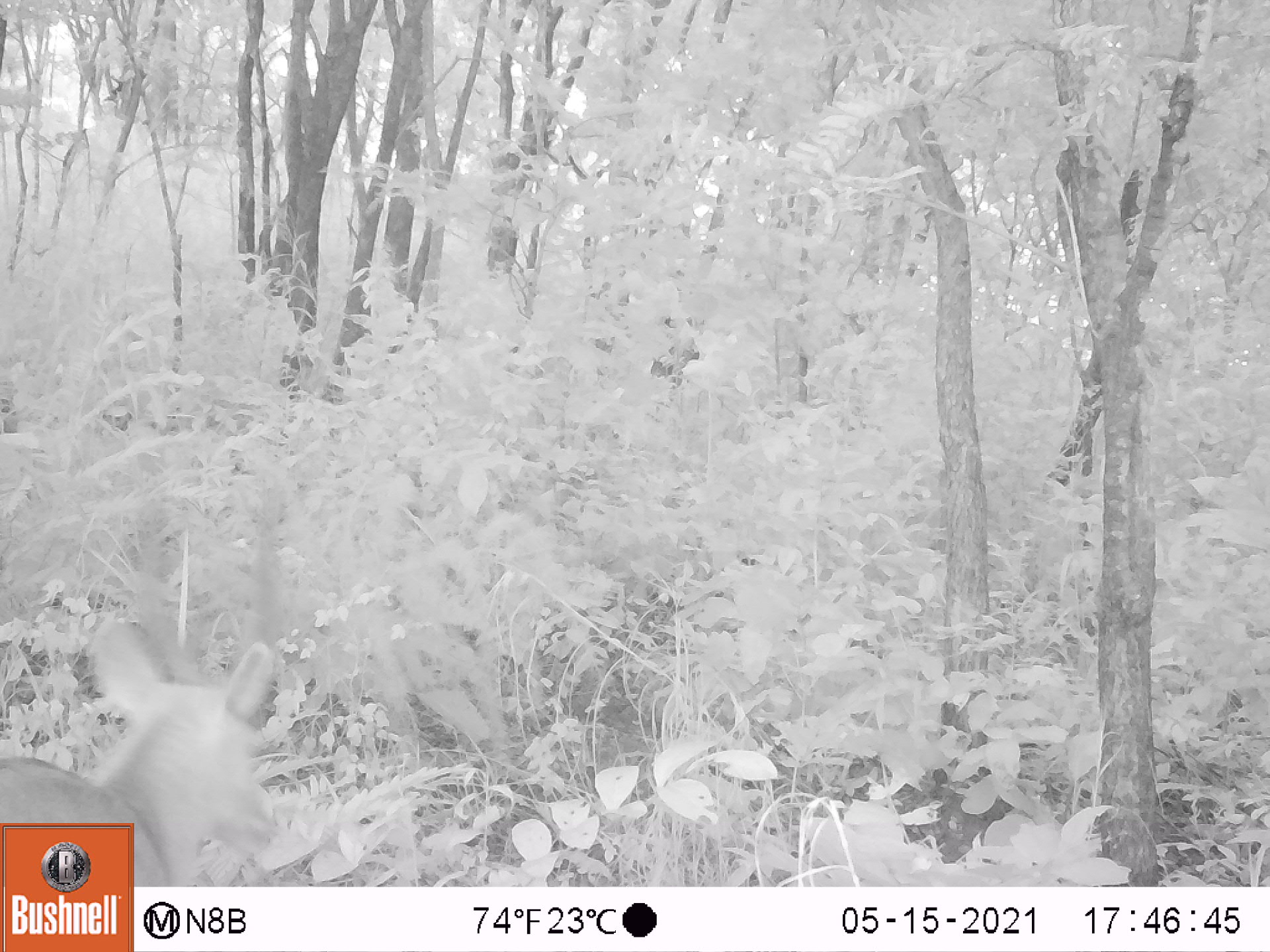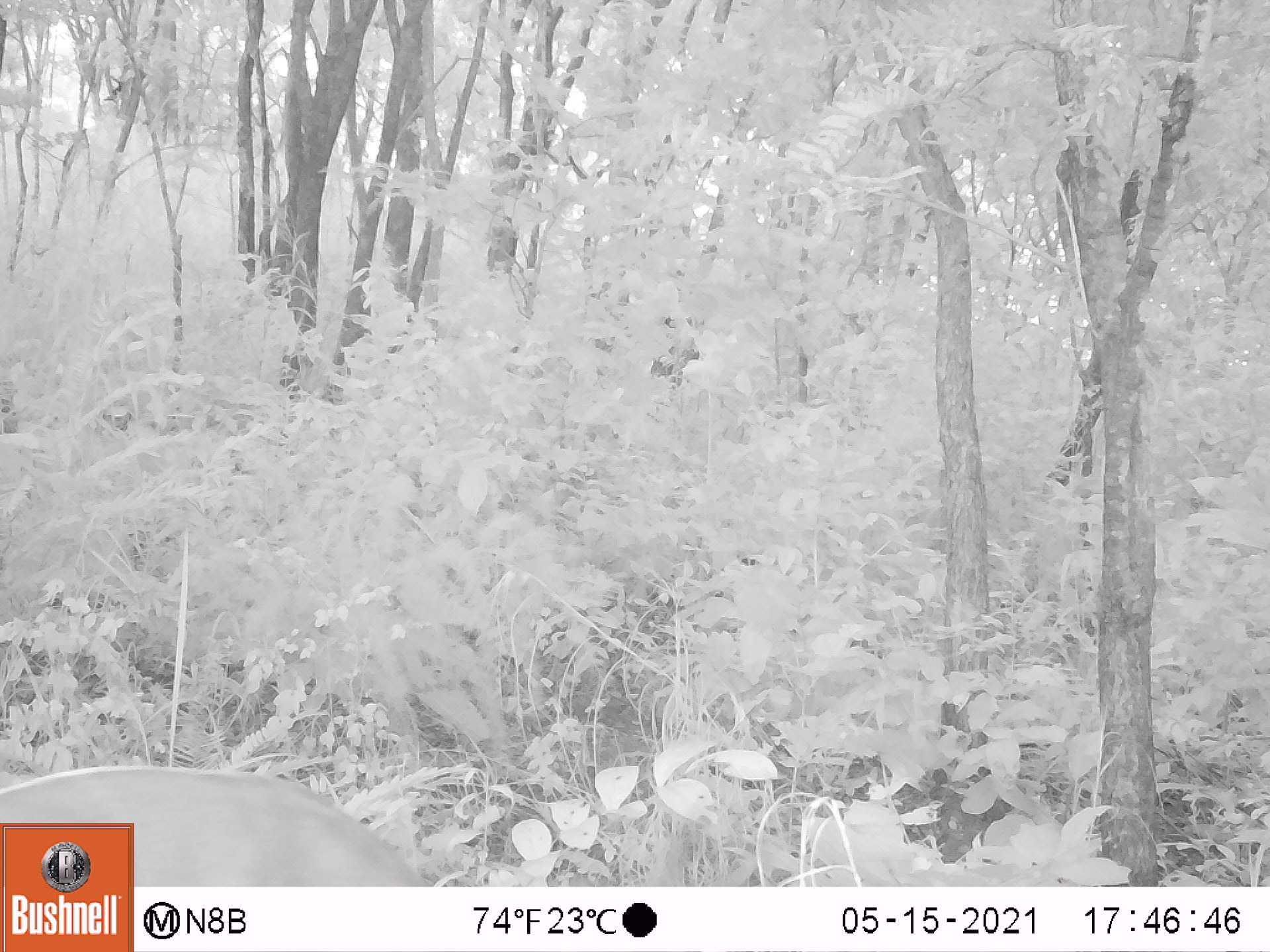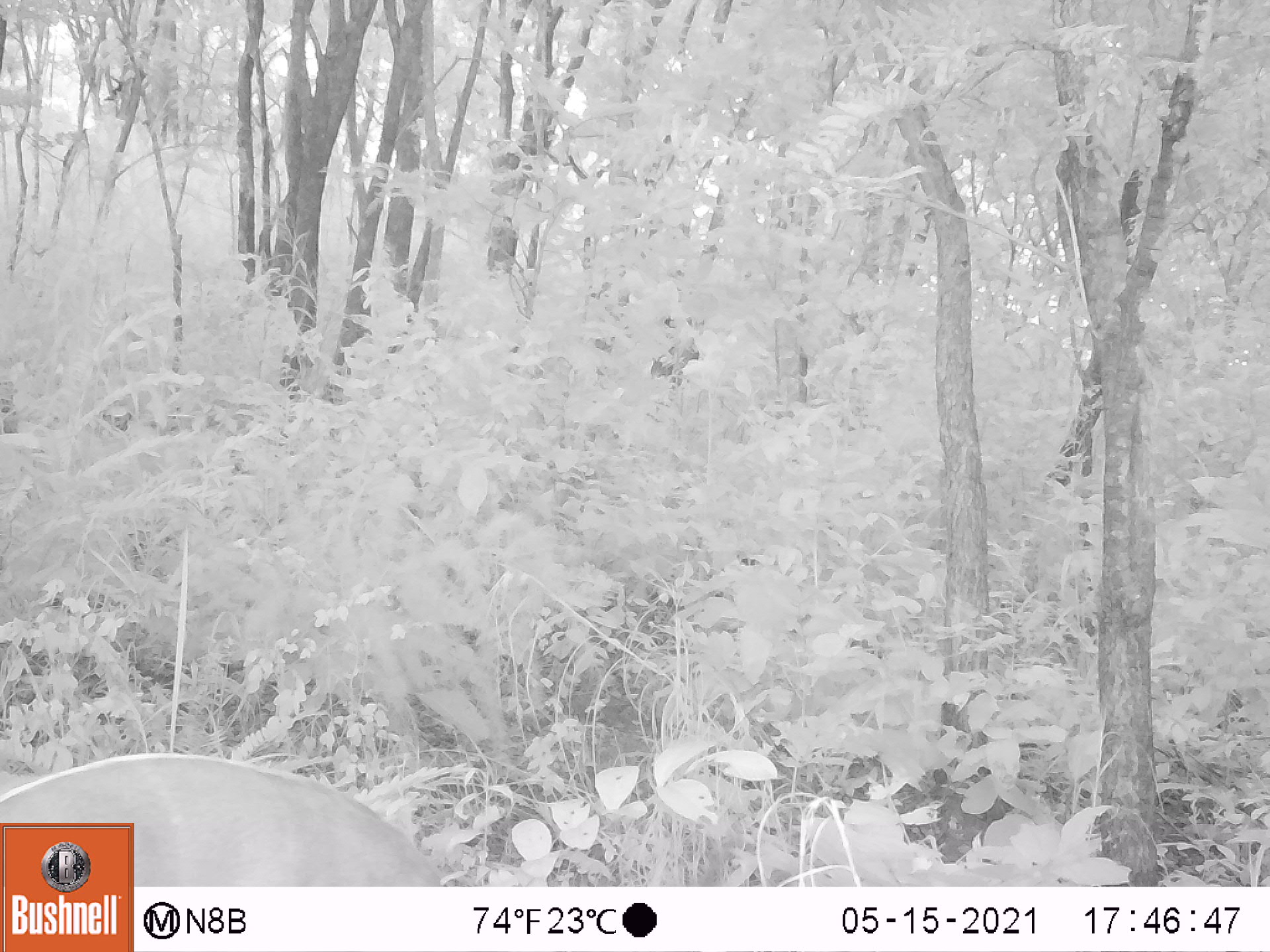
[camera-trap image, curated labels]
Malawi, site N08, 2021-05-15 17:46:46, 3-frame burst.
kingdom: Animalia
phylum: Chordata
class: Mammalia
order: Artiodactyla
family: Bovidae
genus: Tragelaphus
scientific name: Tragelaphus sylvaticus sylvaticus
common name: cape bushbuck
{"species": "cape bushbuck (Tragelaphus sylvaticus sylvaticus)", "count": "1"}